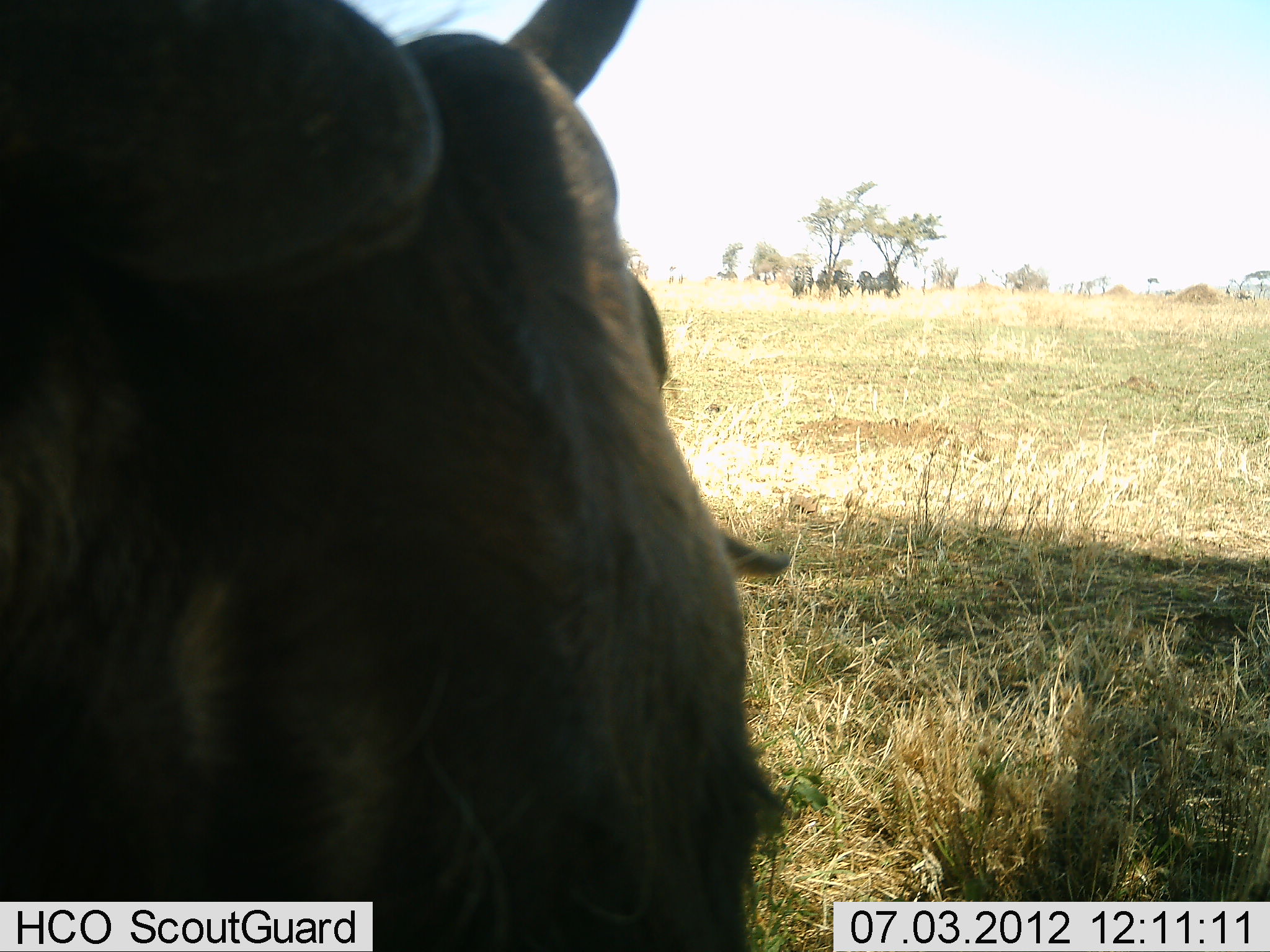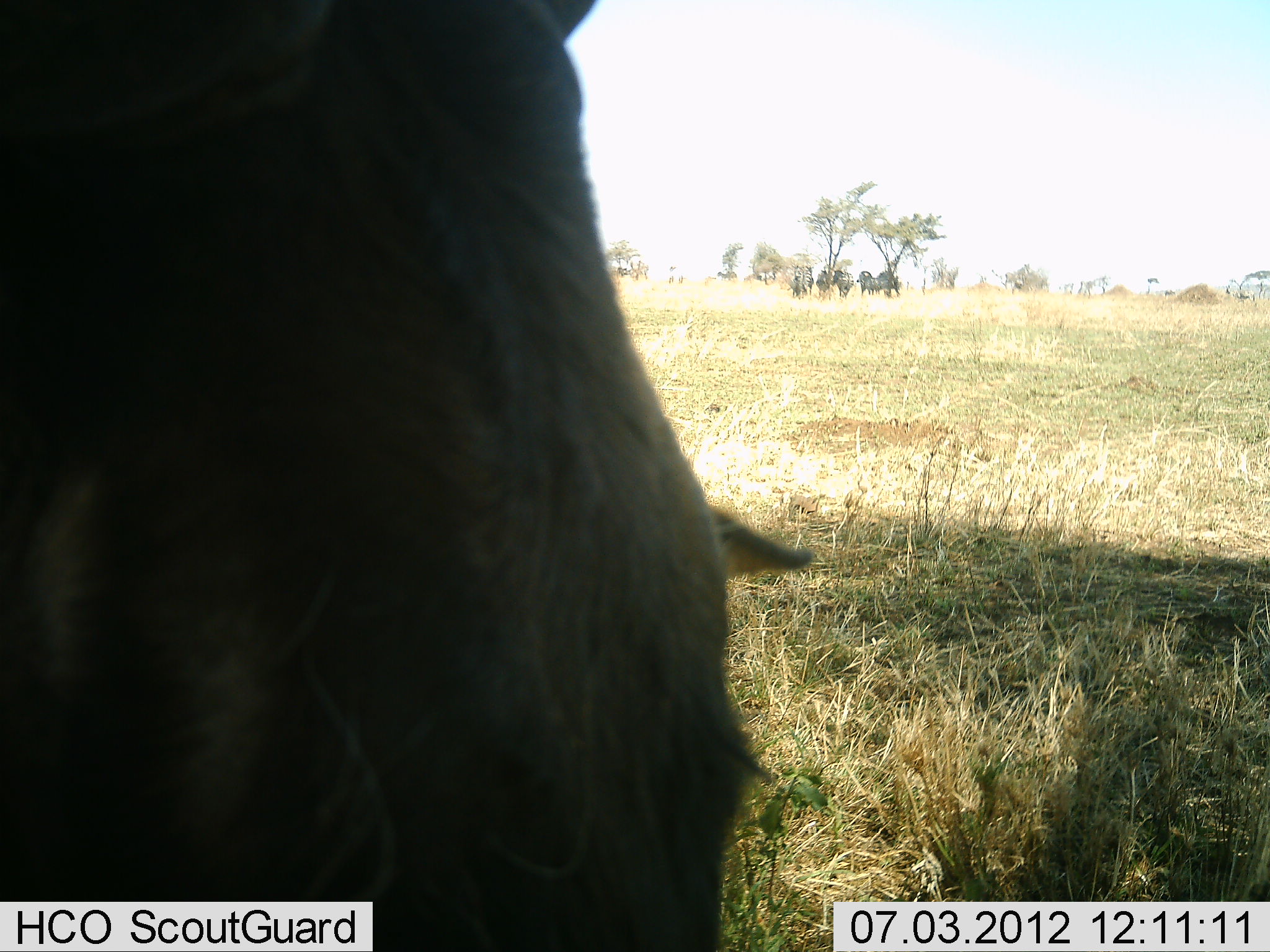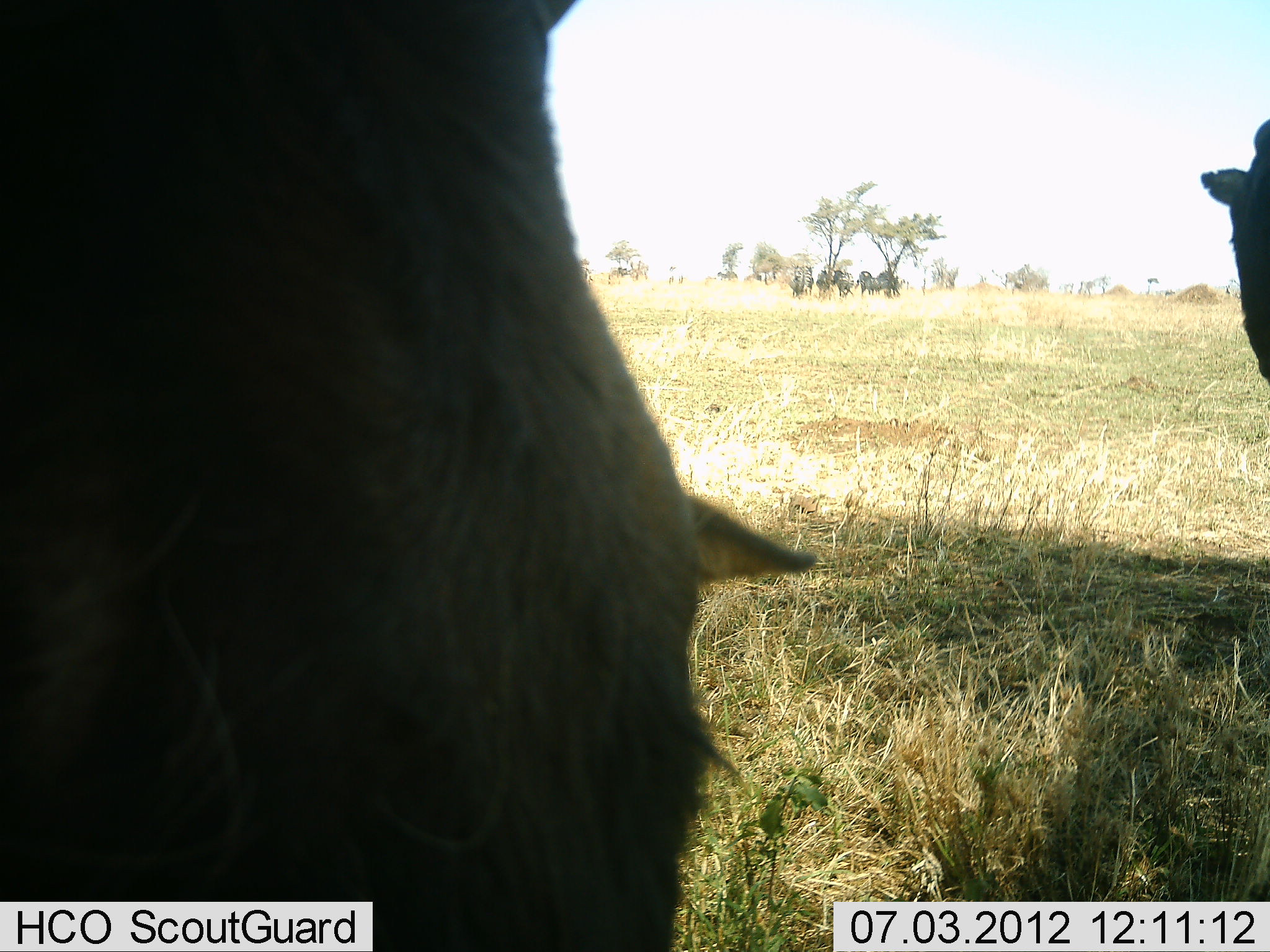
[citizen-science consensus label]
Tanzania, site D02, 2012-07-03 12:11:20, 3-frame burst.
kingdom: Animalia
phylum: Chordata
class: Mammalia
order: Artiodactyla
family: Bovidae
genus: Connochaetes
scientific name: Connochaetes taurinus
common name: blue wildebeest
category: wildebeest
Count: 7.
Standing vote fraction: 90%.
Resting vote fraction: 20%.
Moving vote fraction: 0%.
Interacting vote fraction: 0%.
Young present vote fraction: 10%.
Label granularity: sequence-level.